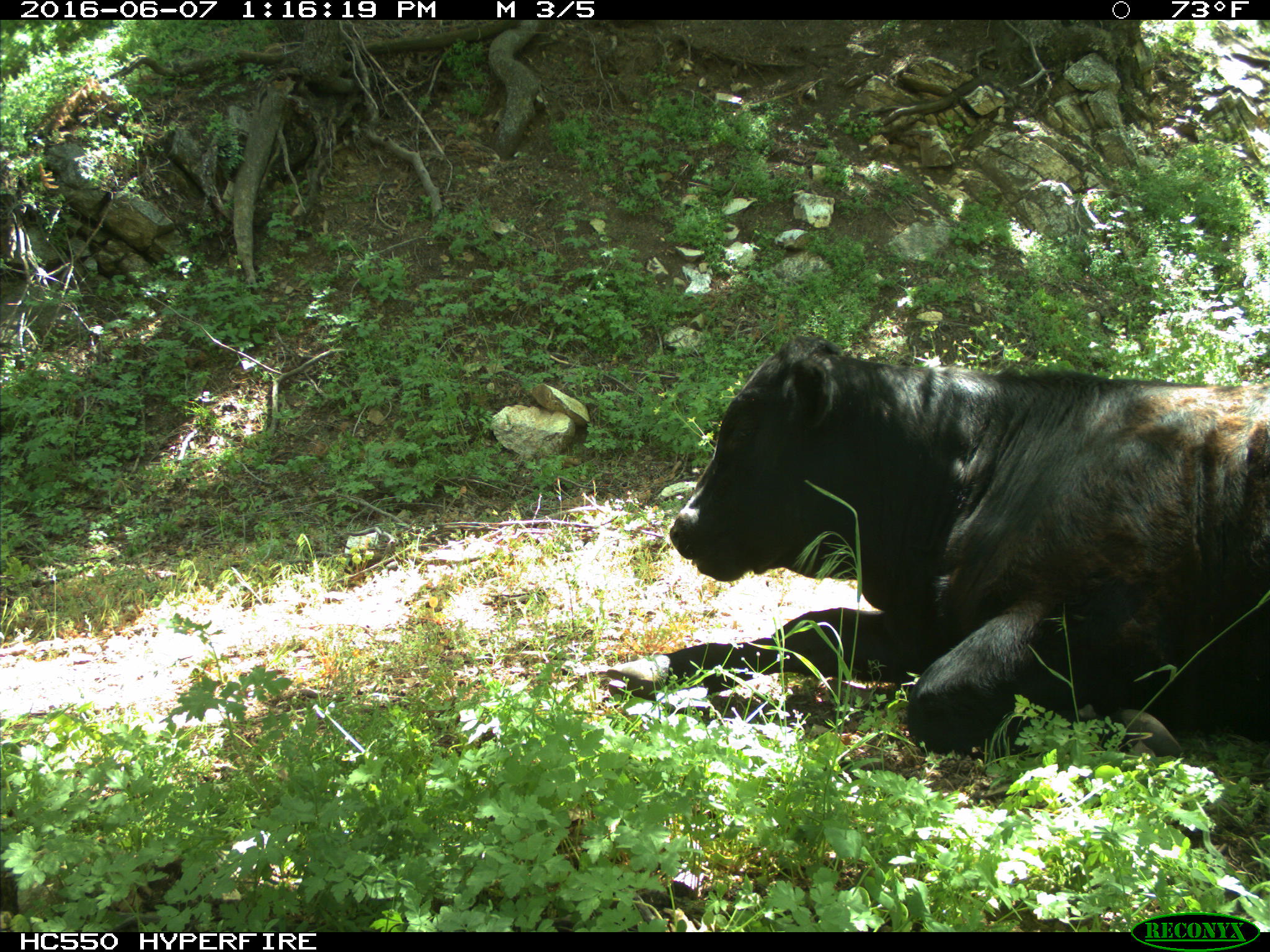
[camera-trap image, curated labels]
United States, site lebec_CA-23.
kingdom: Animalia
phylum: Chordata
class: Mammalia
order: Artiodactyla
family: Bovidae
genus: Bos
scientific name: Bos taurus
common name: domestic cow